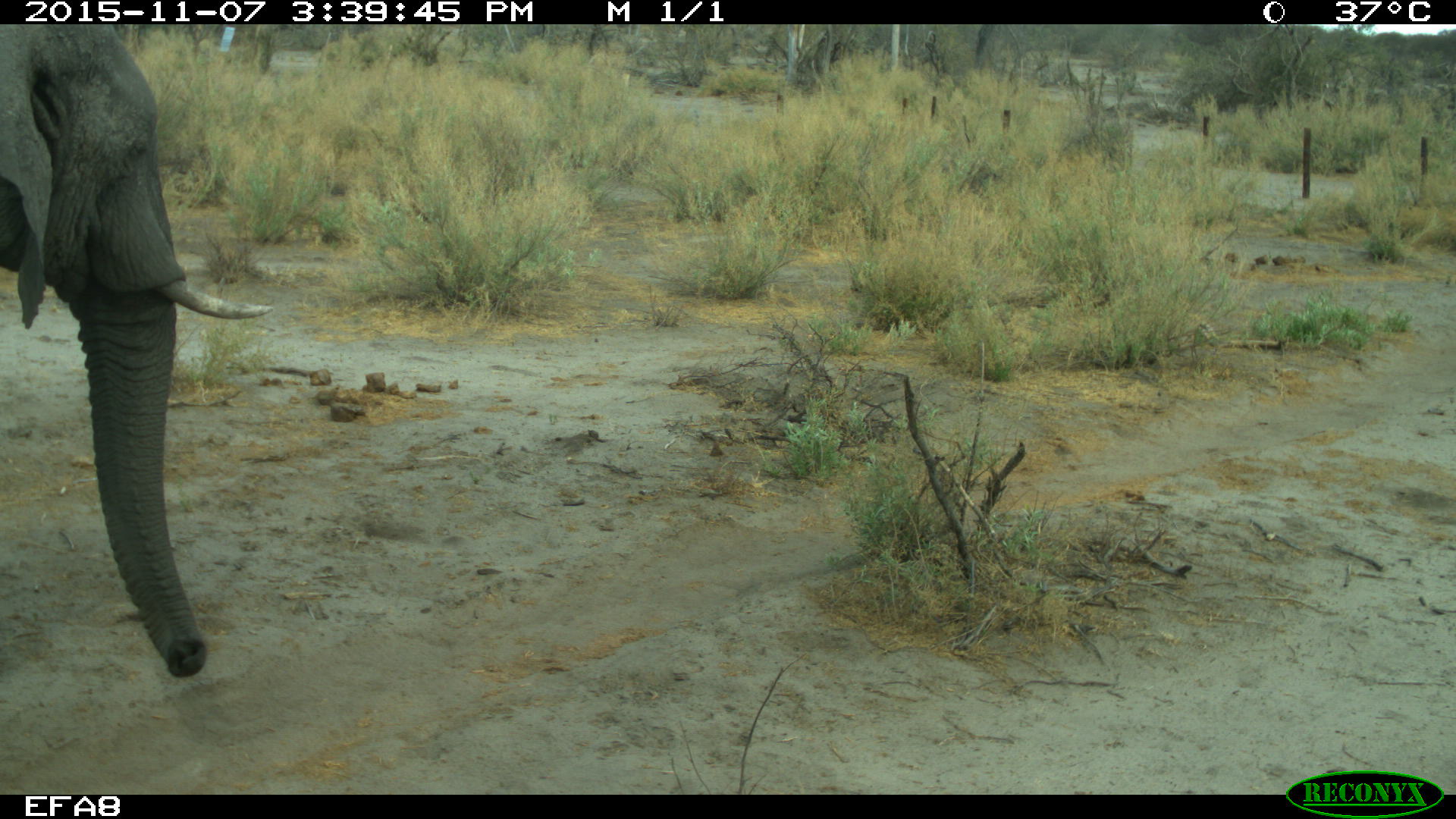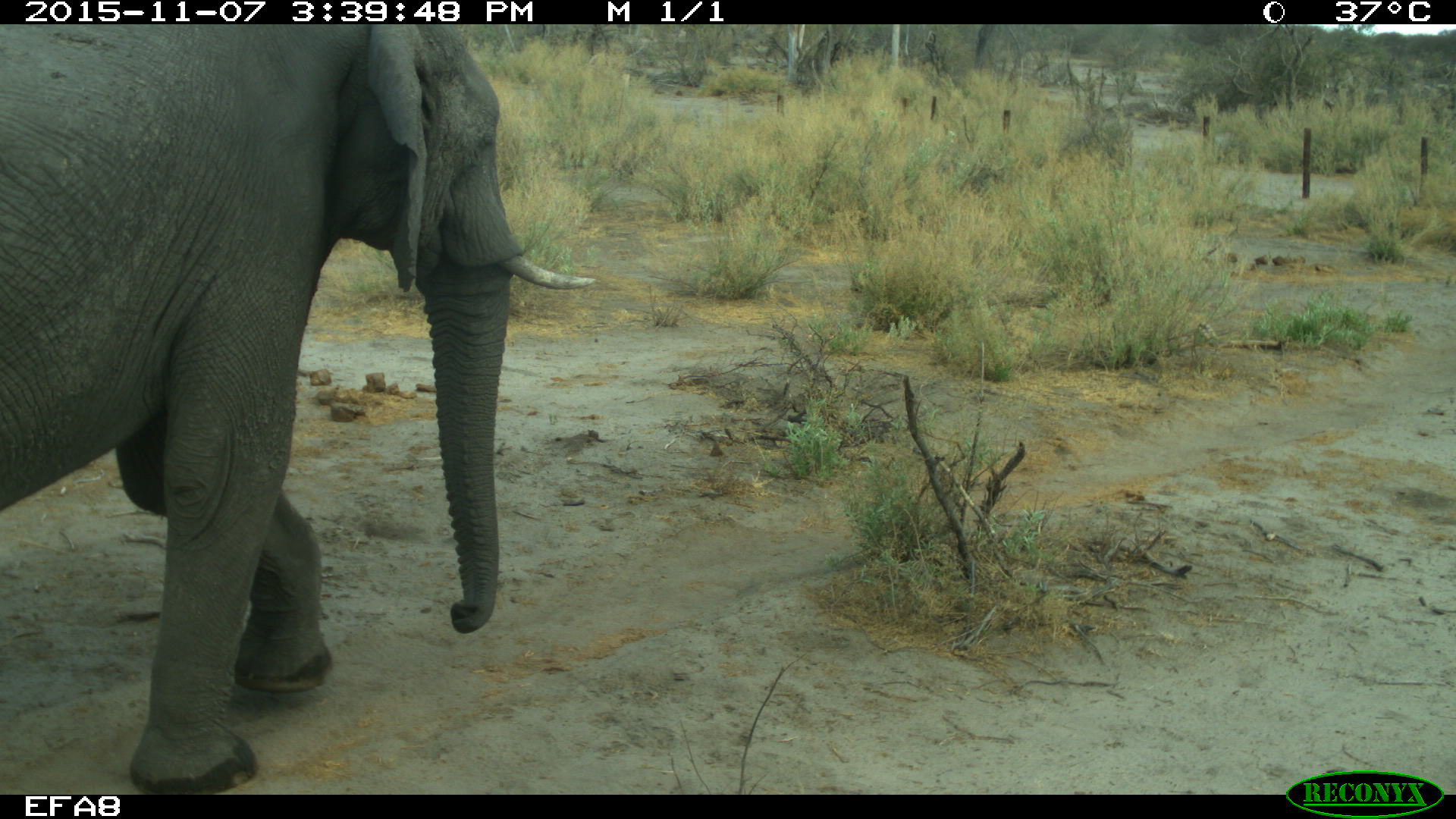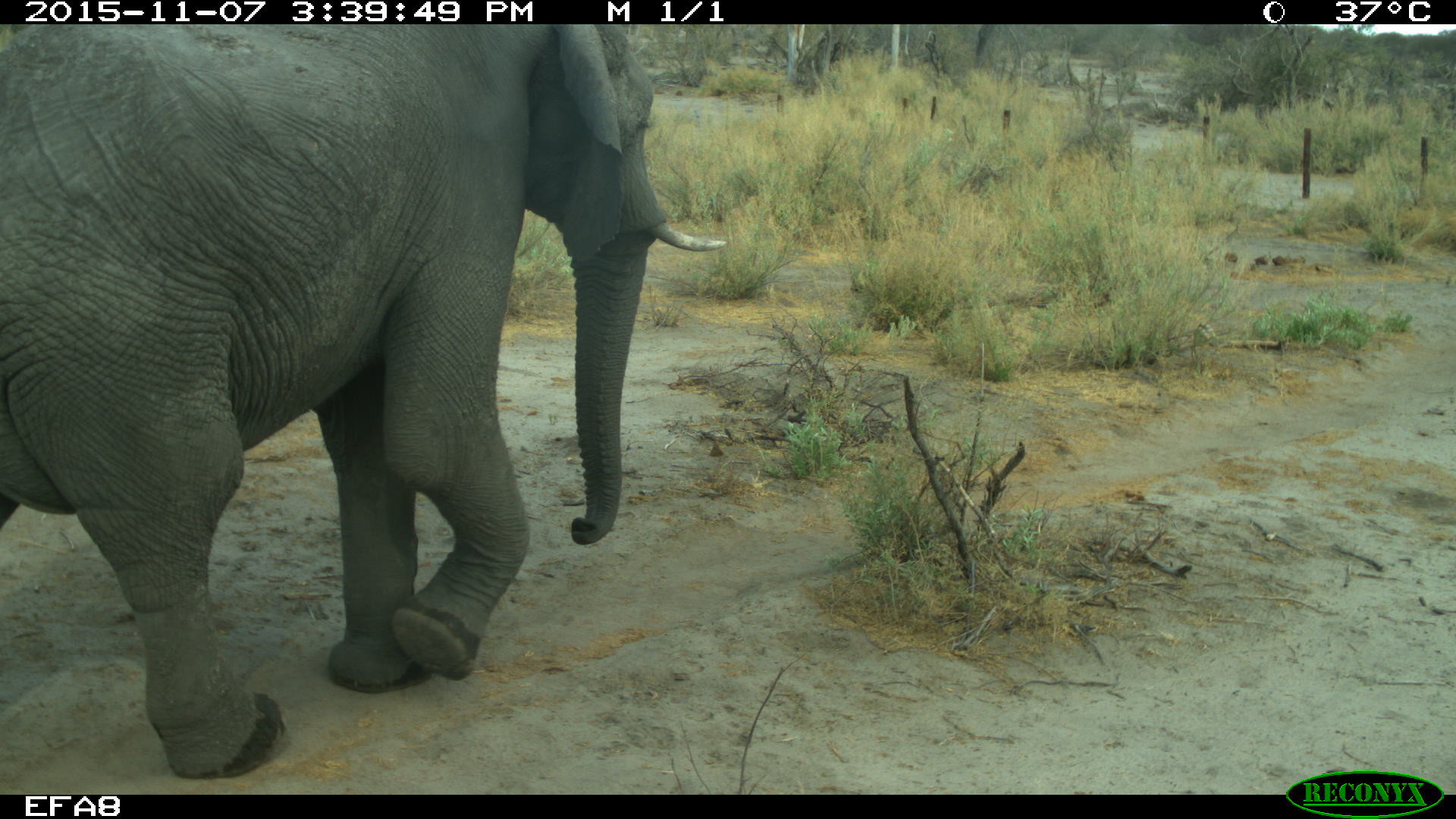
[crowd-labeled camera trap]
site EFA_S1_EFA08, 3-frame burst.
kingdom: Animalia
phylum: Chordata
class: Mammalia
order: Proboscidea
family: Elephantidae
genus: Loxodonta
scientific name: Loxodonta africana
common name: african bush elephant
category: elephant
Elephant (african bush elephant) (Loxodonta africana), count 1. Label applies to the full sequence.